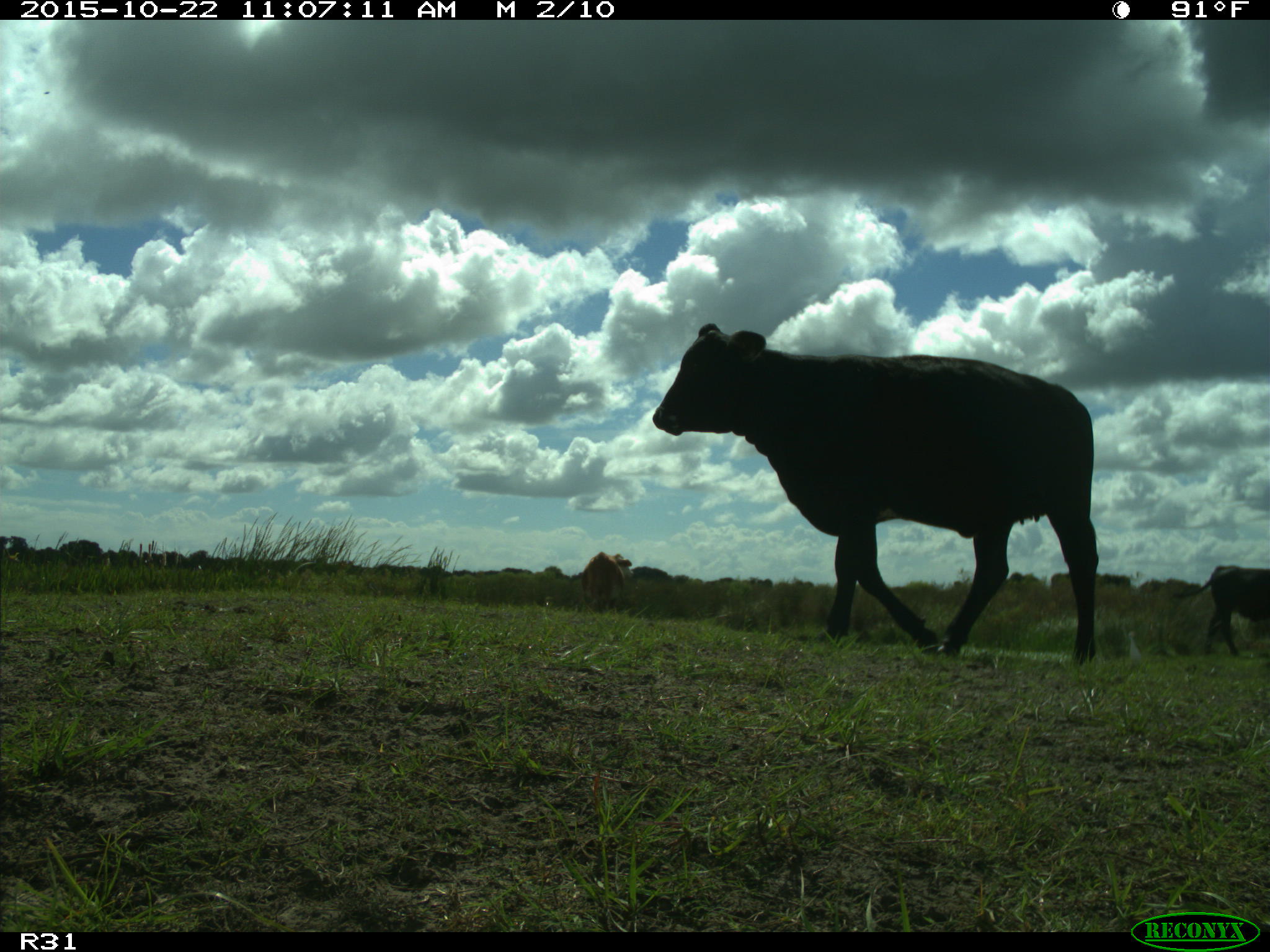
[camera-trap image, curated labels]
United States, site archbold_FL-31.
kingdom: Animalia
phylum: Chordata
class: Mammalia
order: Artiodactyla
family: Bovidae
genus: Bos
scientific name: Bos taurus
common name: domestic cow